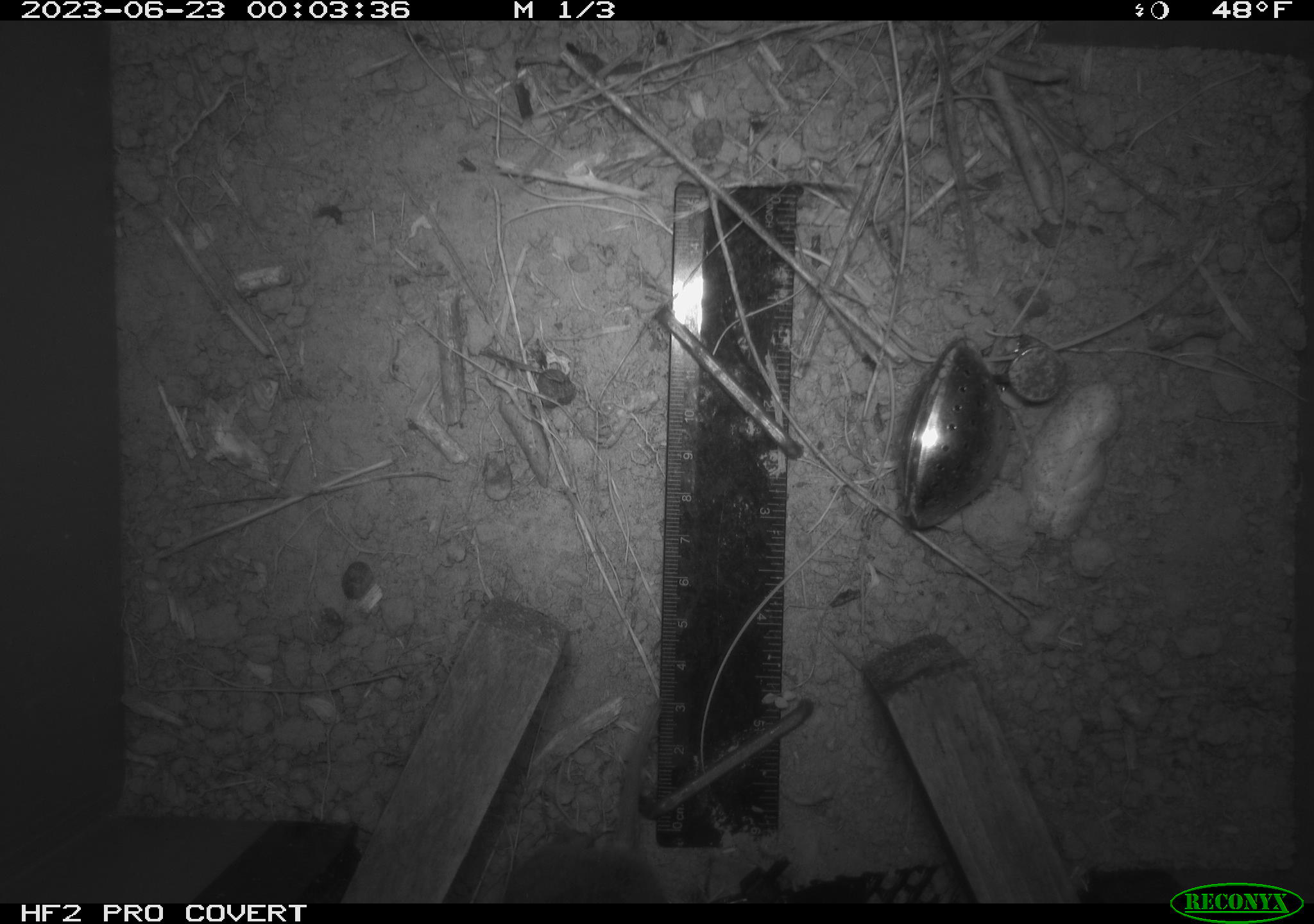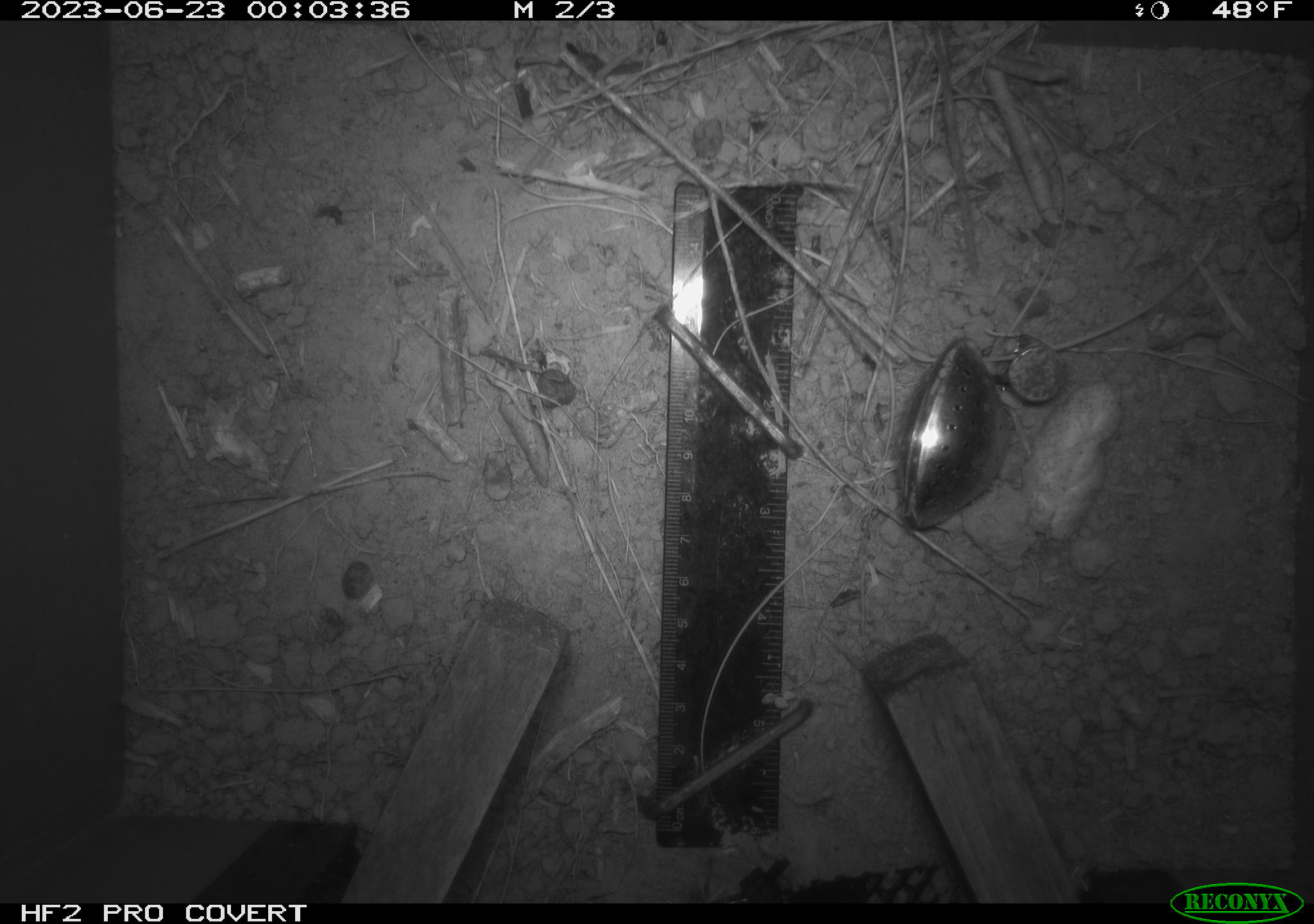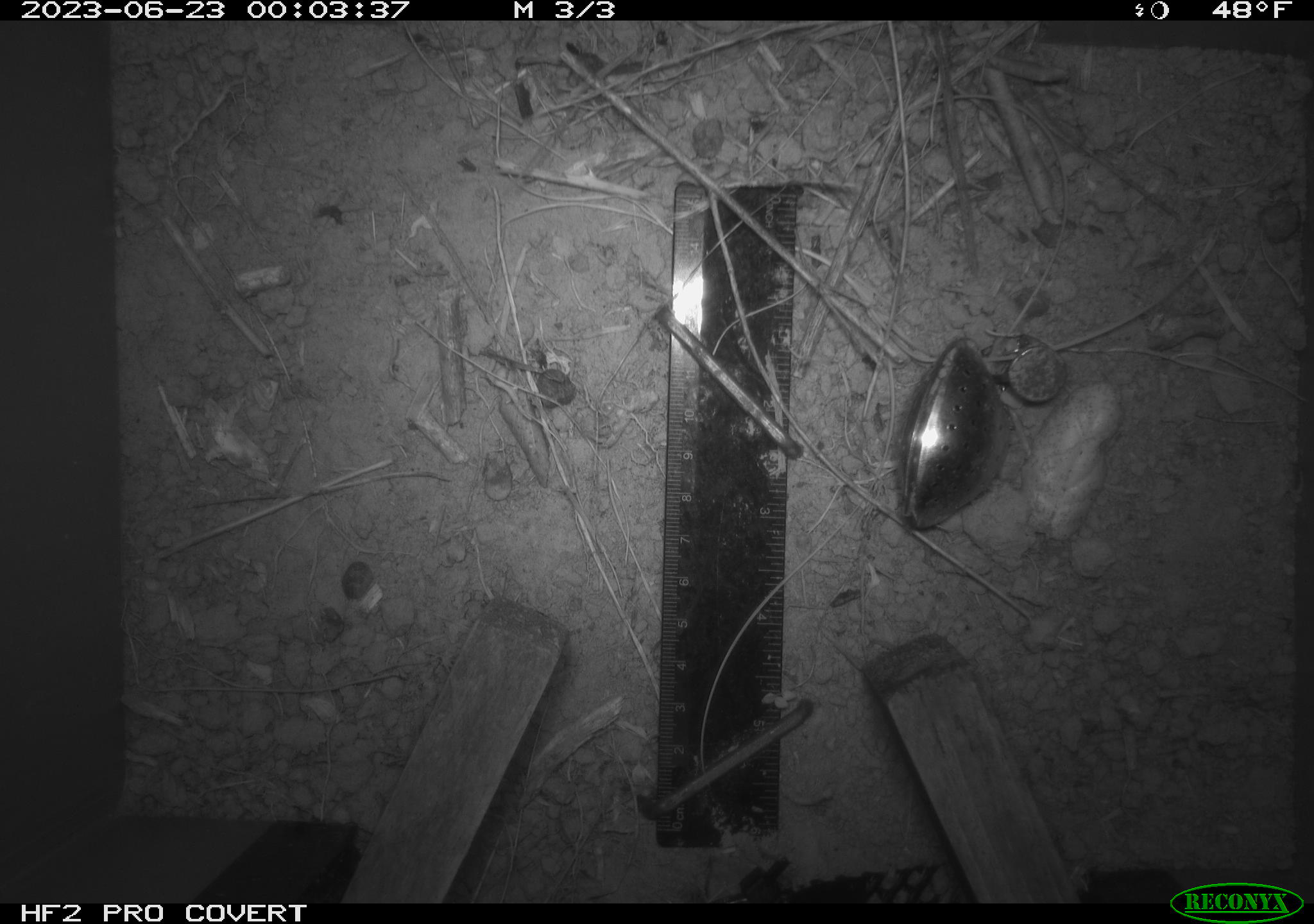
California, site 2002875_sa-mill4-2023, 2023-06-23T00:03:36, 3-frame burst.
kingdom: Animalia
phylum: Chordata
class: Mammalia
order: Rodentia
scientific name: Rodentia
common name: mouse species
Mouse species (Rodentia).